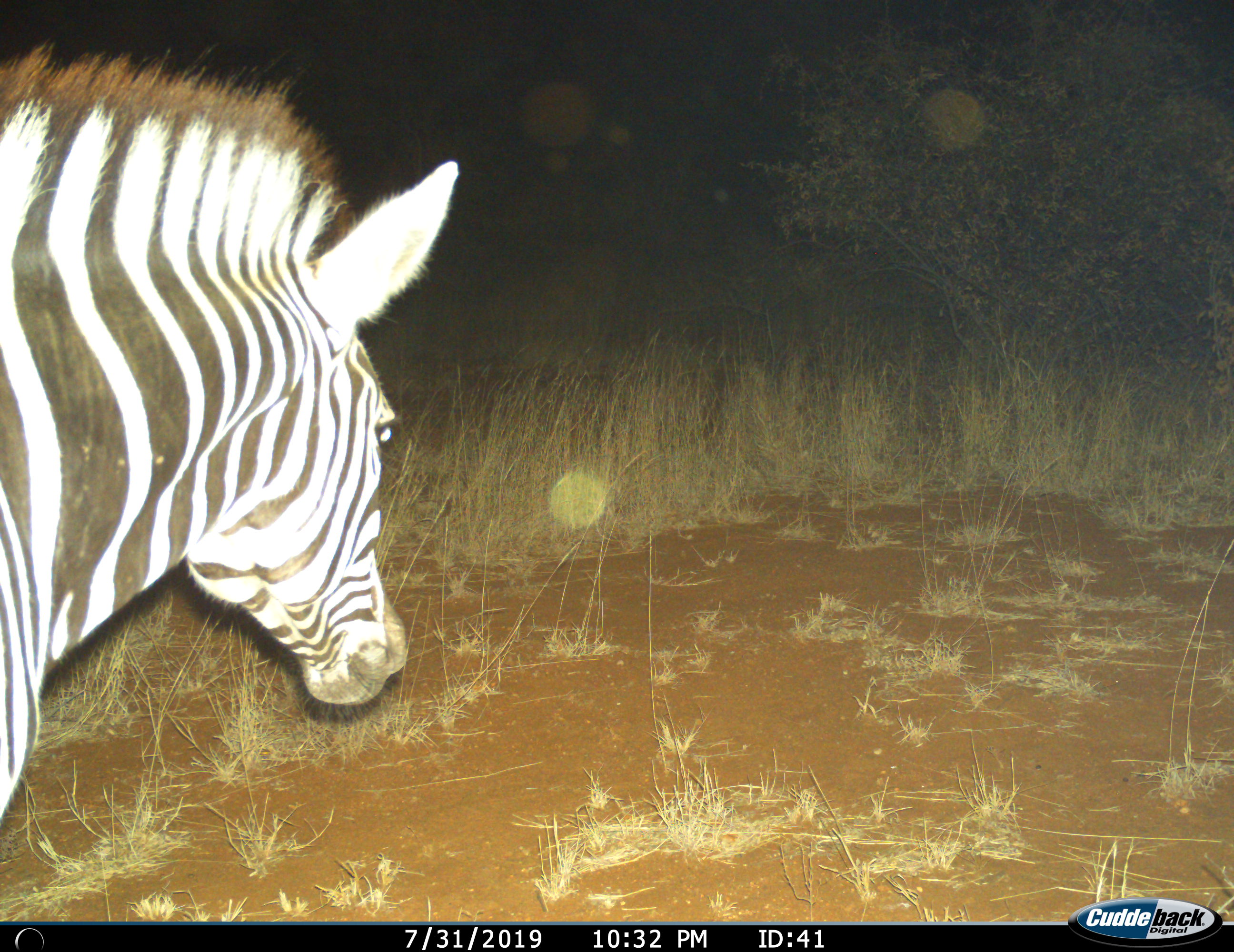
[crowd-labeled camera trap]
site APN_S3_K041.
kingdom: Animalia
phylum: Chordata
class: Mammalia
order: Perissodactyla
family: Equidae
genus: Equus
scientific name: Equus quagga burchellii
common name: burchell's zebra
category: zebraburchells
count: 1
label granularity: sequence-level